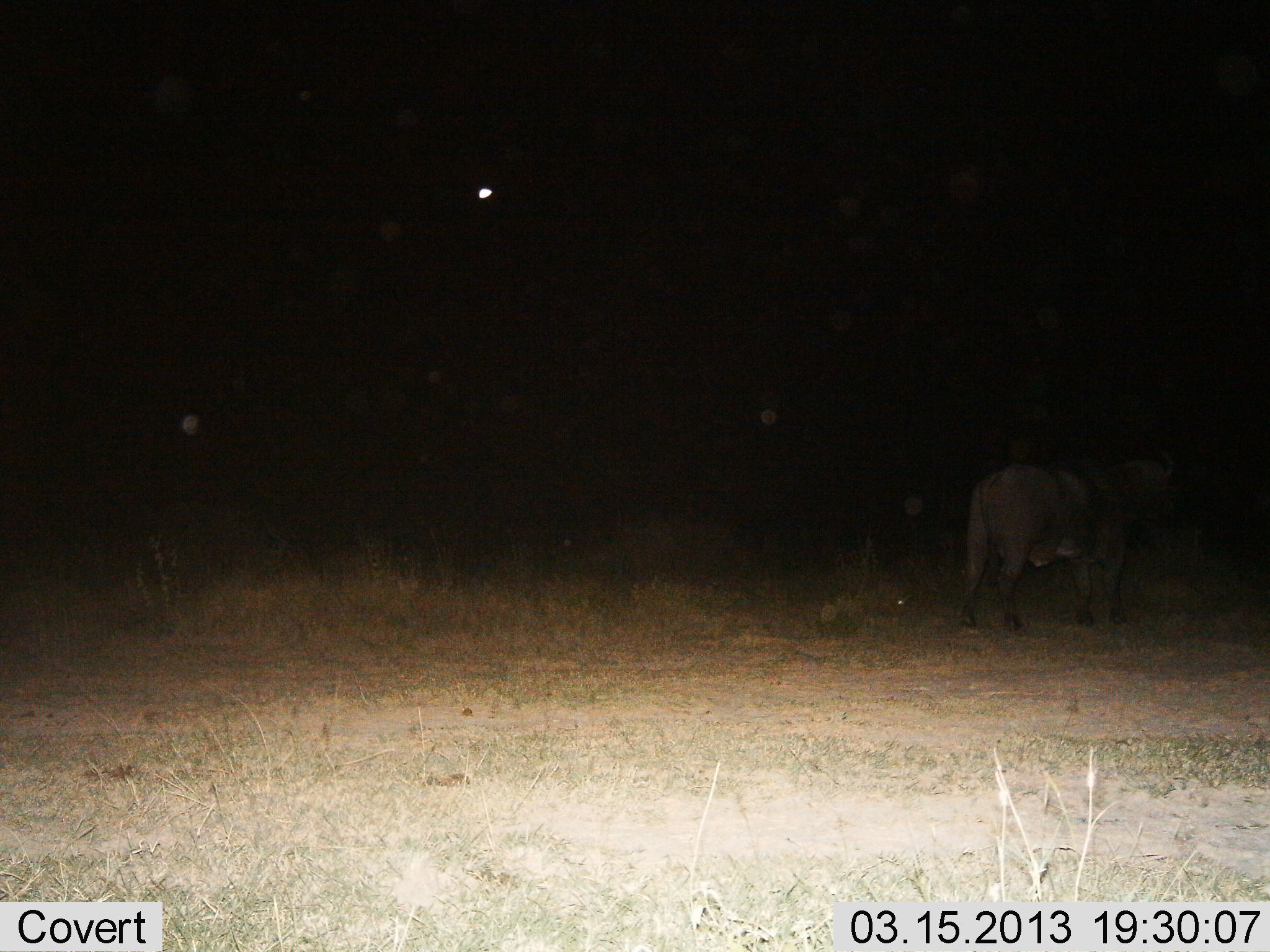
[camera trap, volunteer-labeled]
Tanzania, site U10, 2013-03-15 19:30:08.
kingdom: Animalia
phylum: Chordata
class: Mammalia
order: Artiodactyla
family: Bovidae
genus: Syncerus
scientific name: Syncerus caffer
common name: cape buffalo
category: buffalo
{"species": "buffalo (cape buffalo) (Syncerus caffer)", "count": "1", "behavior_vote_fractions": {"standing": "100%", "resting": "0%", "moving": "0%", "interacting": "0%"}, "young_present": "0%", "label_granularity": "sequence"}